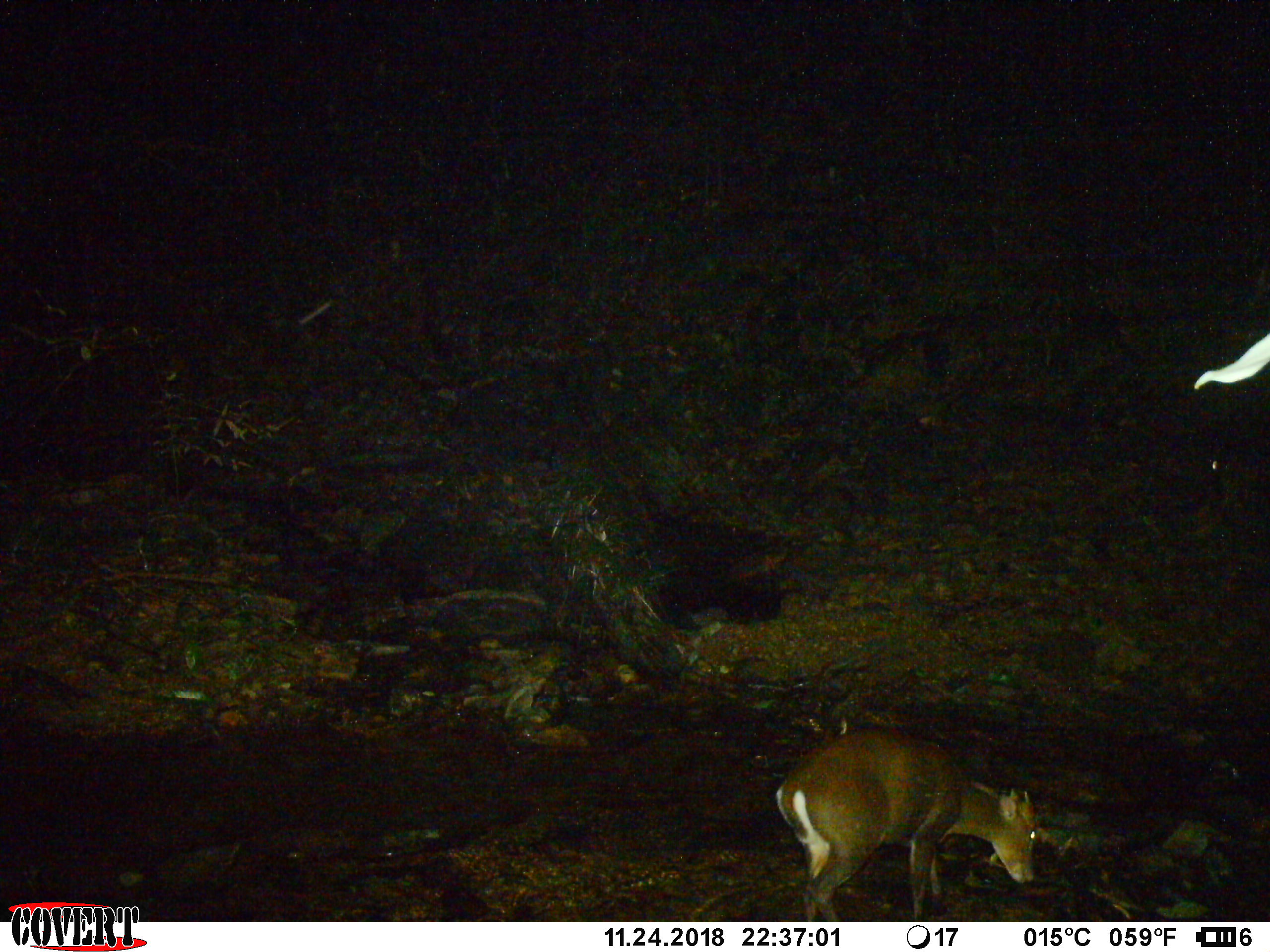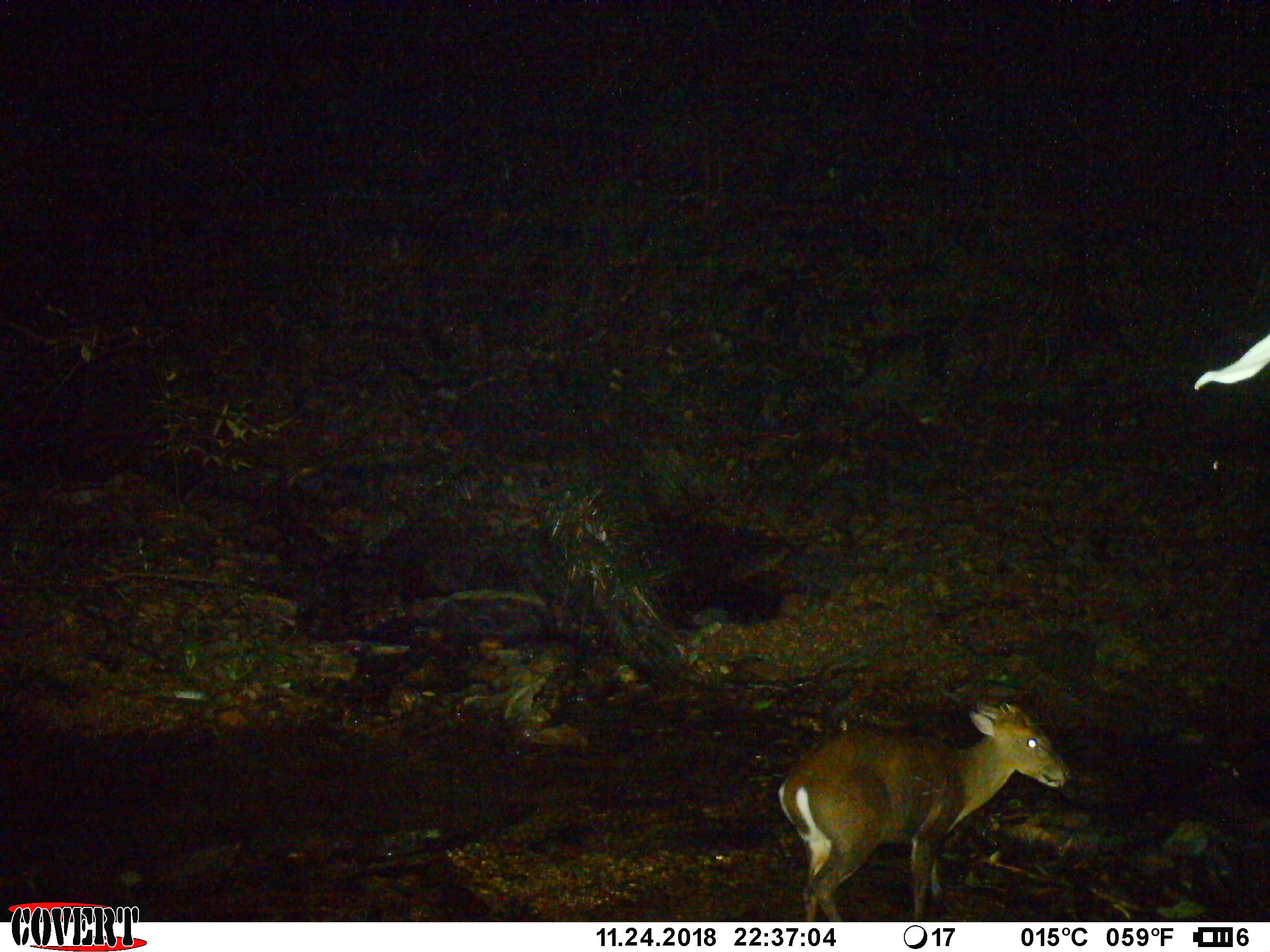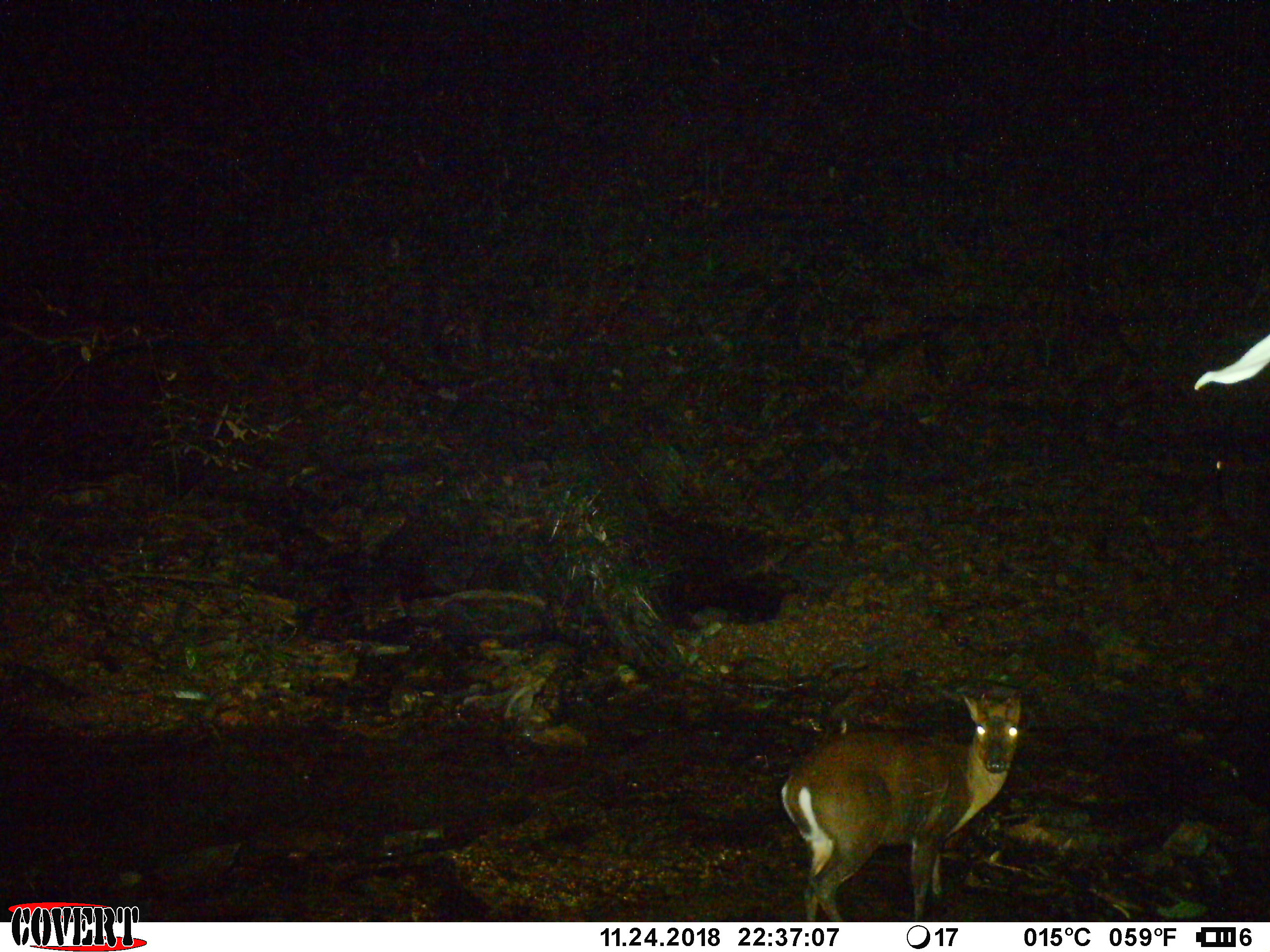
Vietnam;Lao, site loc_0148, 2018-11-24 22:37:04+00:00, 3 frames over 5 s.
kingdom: Animalia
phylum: Chordata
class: Mammalia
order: Artiodactyla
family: Cervidae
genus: Muntiacus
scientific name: Muntiacus rooseveltorum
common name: roosevelt's muntjac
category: roosevelts muntjac group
Roosevelts muntjac group (roosevelt's muntjac) (Muntiacus rooseveltorum). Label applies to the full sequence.